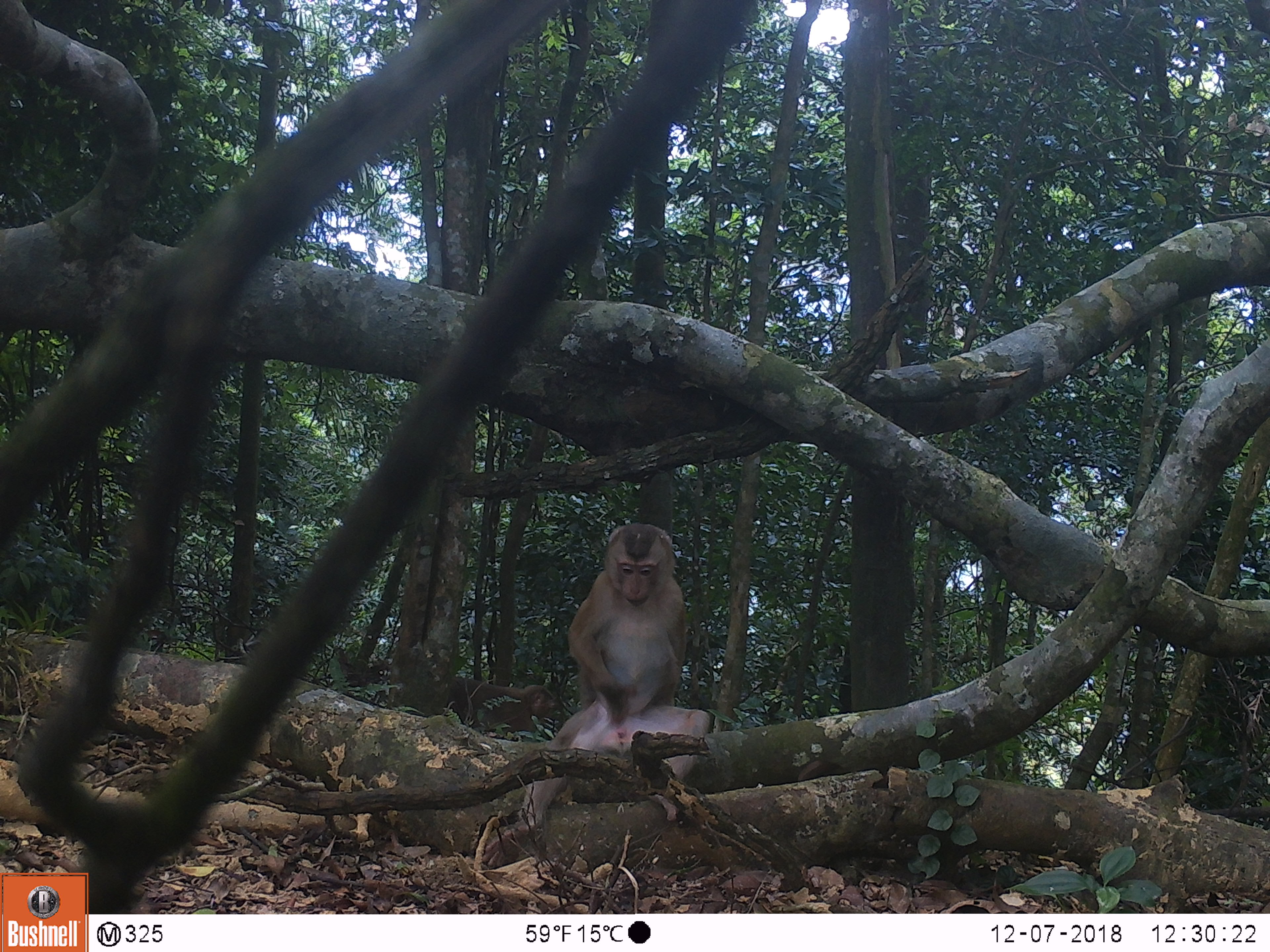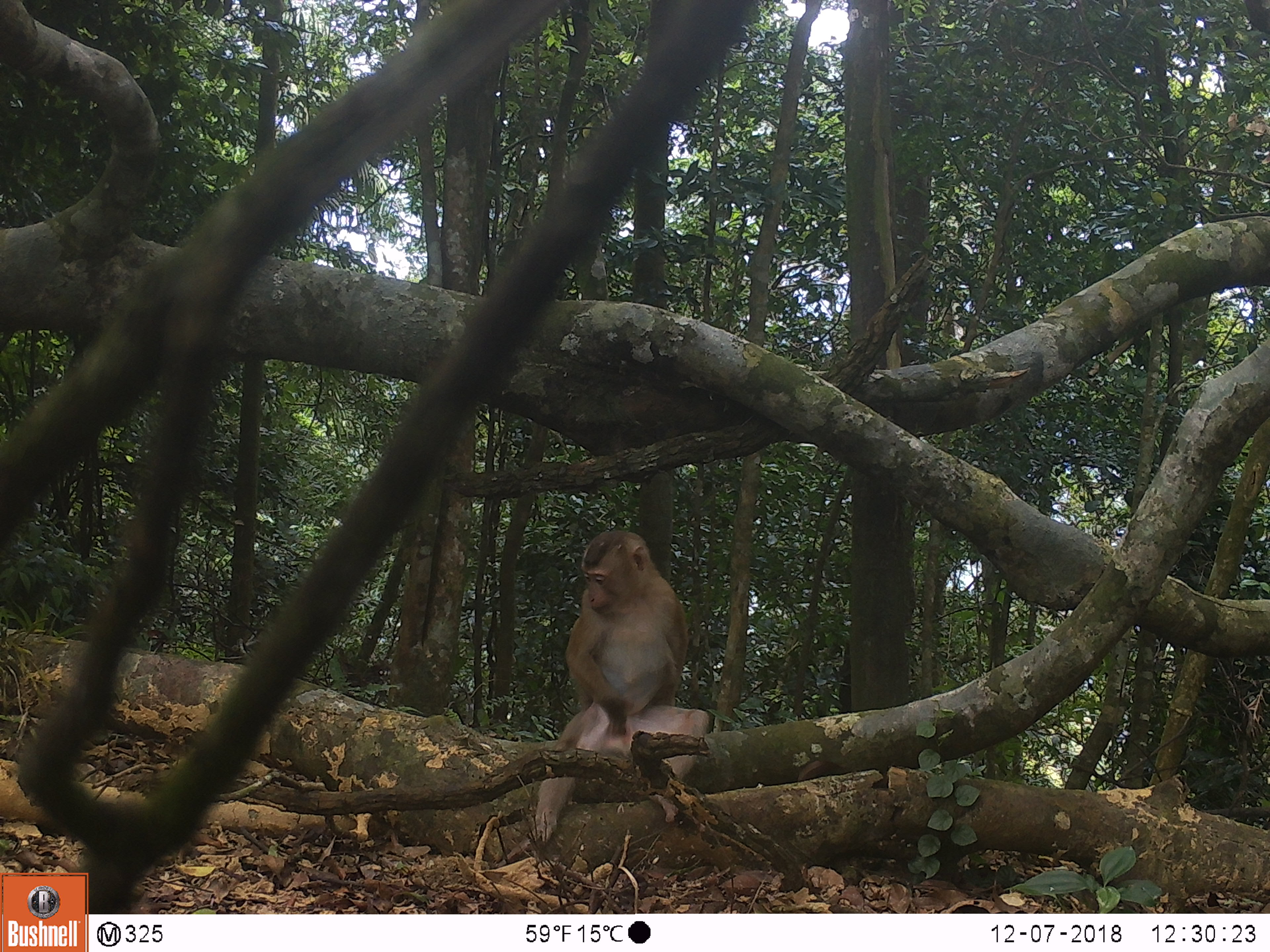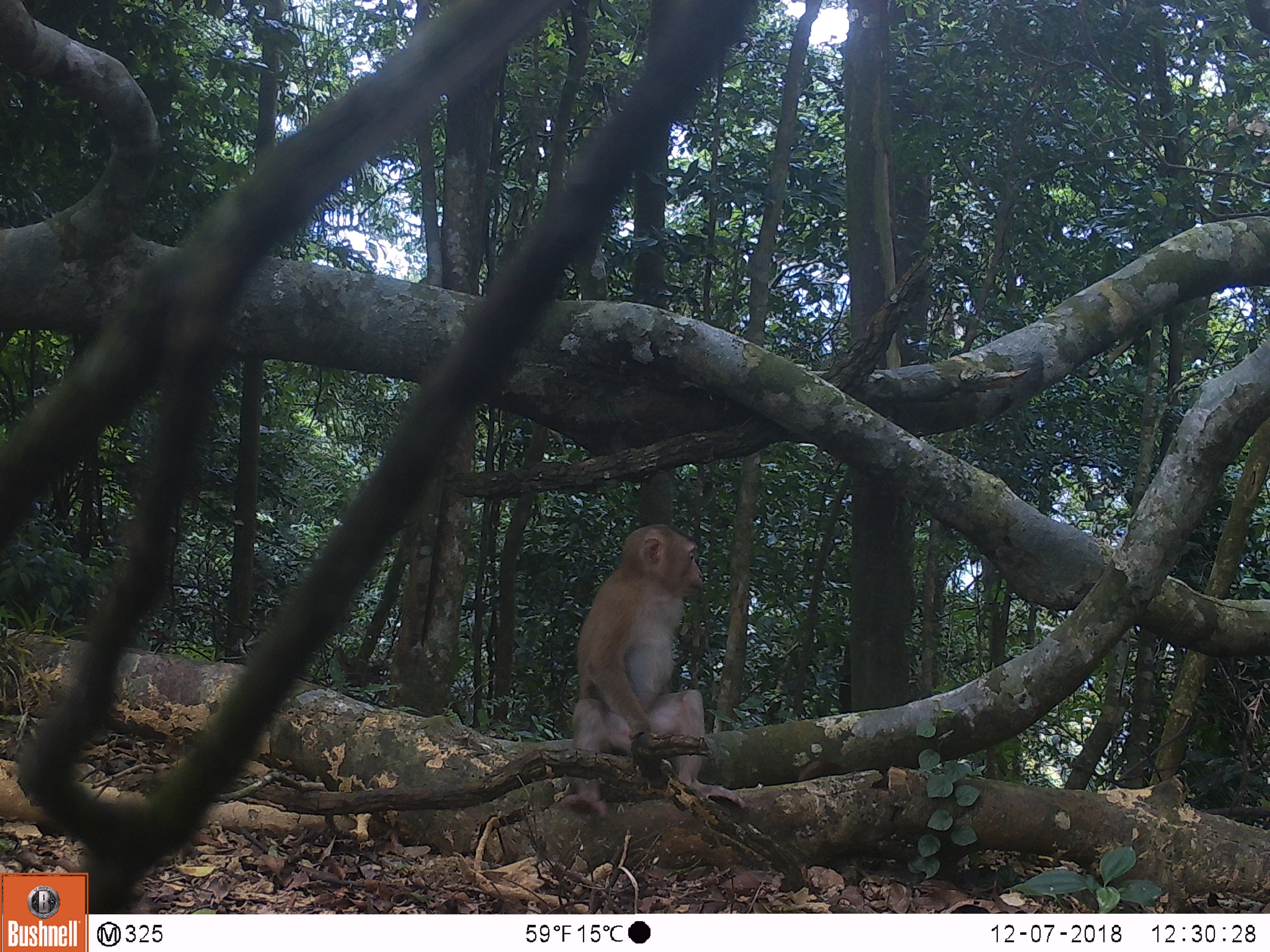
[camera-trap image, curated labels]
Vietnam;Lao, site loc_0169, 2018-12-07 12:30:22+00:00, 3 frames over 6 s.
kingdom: Animalia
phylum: Chordata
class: Mammalia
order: Primates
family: Cercopithecidae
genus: Macaca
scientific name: Macaca nemestrina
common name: pig-tailed macaque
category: pig tailed macaque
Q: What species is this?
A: Pig tailed macaque (pig-tailed macaque) (Macaca nemestrina).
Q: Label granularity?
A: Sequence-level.